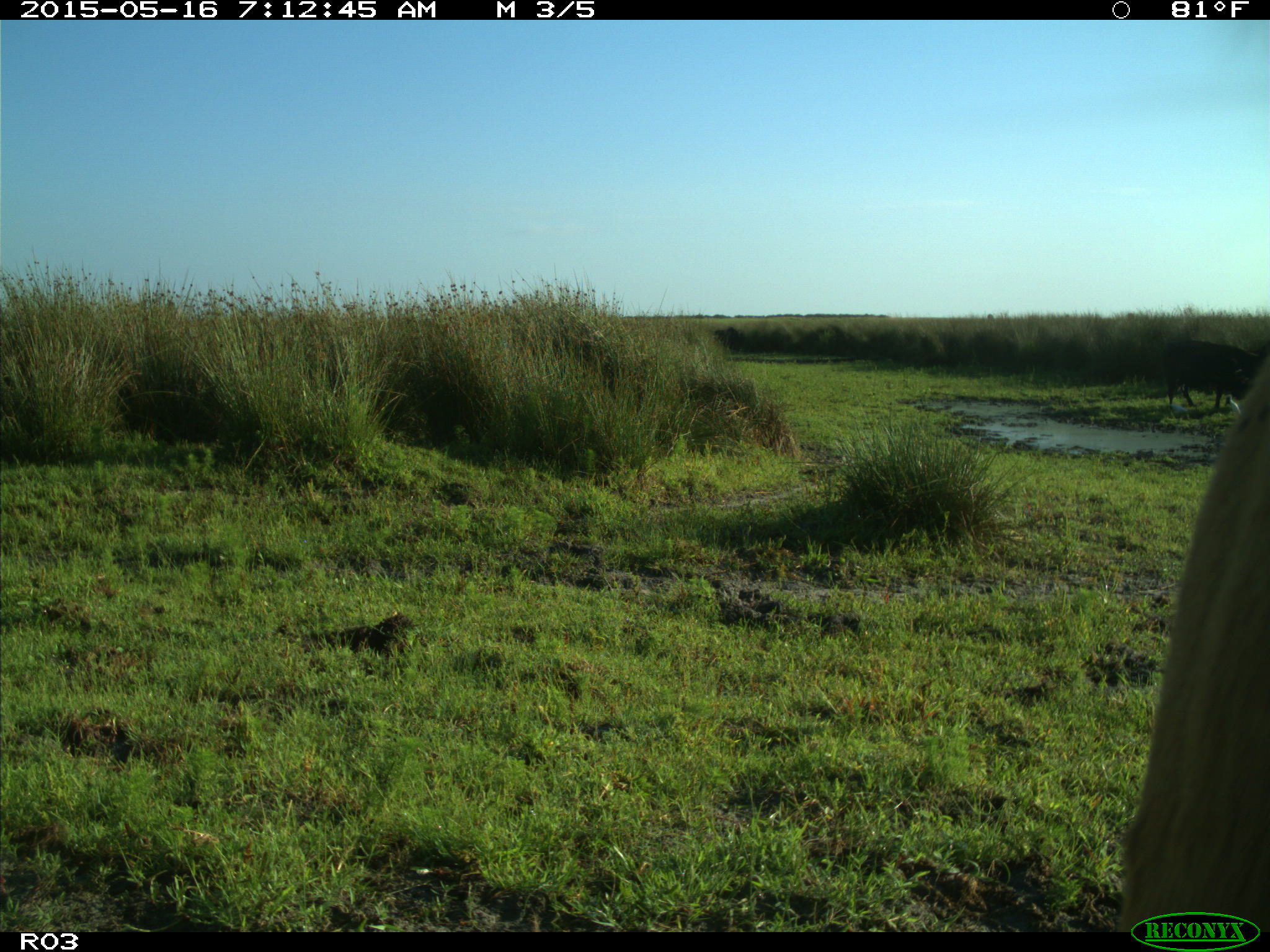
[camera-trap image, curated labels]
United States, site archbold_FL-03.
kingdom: Animalia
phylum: Chordata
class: Mammalia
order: Artiodactyla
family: Bovidae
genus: Bos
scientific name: Bos taurus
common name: domestic cow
Bos taurus (domestic cow).